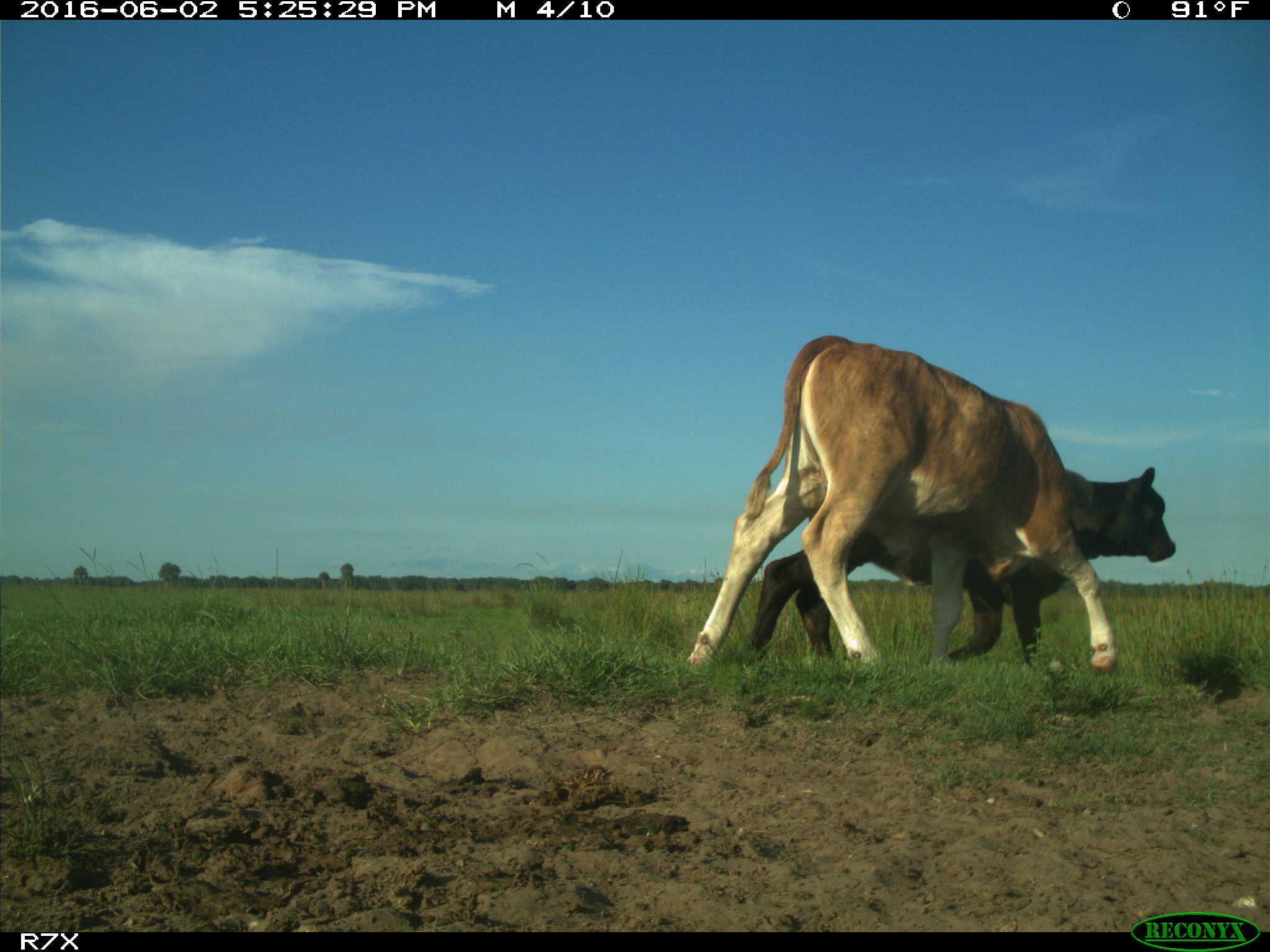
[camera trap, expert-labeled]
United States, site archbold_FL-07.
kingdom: Animalia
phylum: Chordata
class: Mammalia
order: Artiodactyla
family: Bovidae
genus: Bos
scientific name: Bos taurus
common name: domestic cow